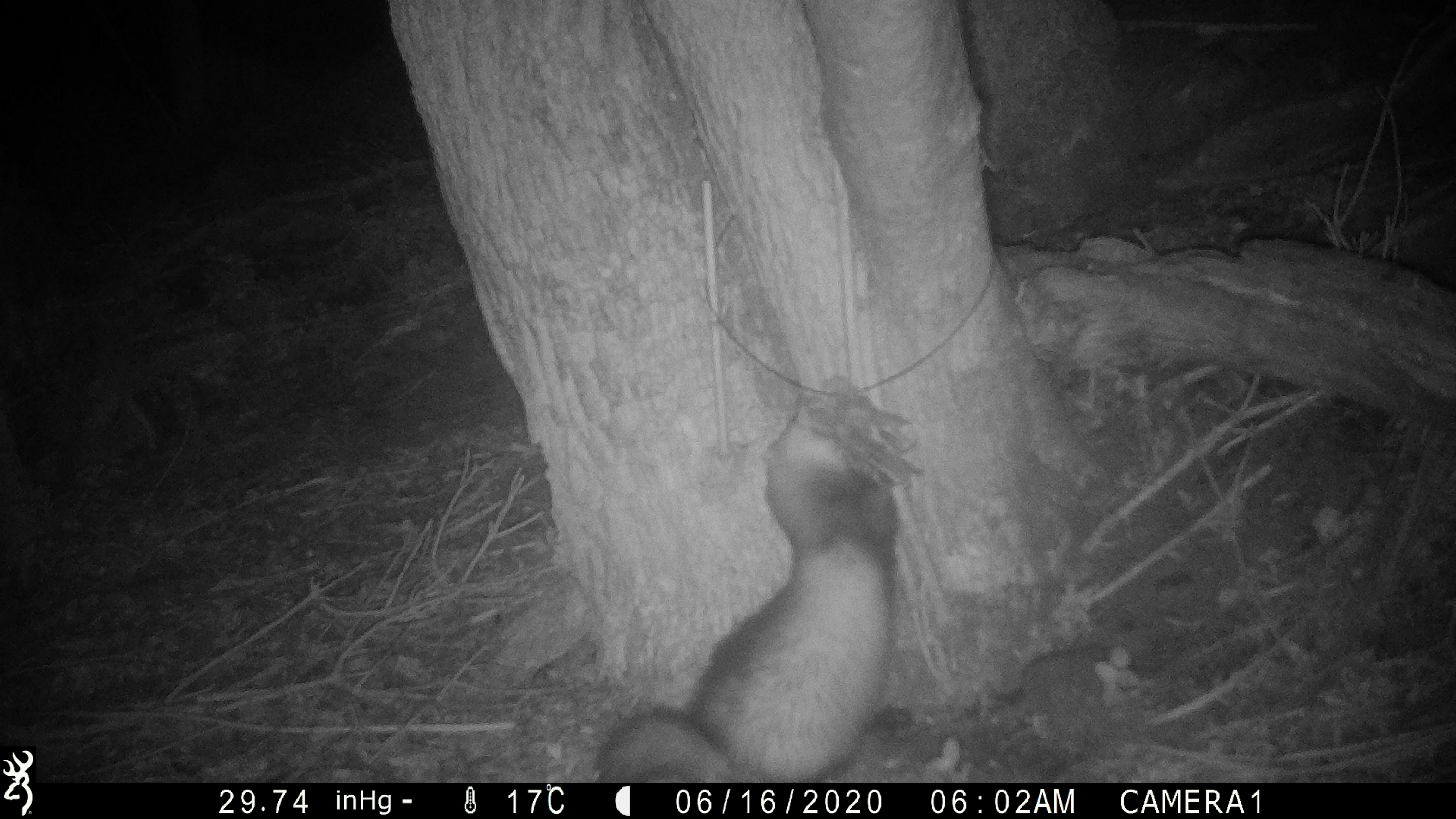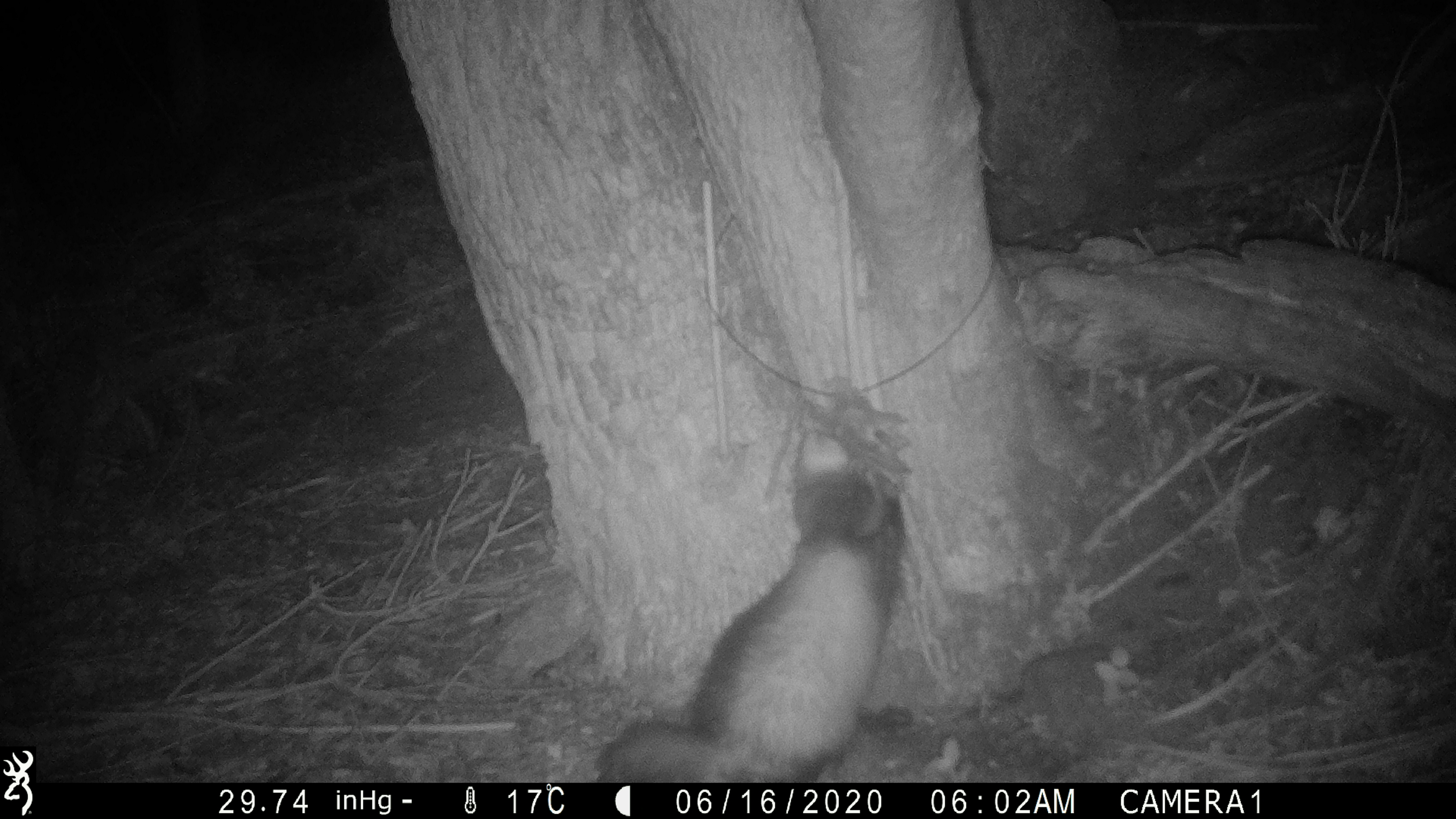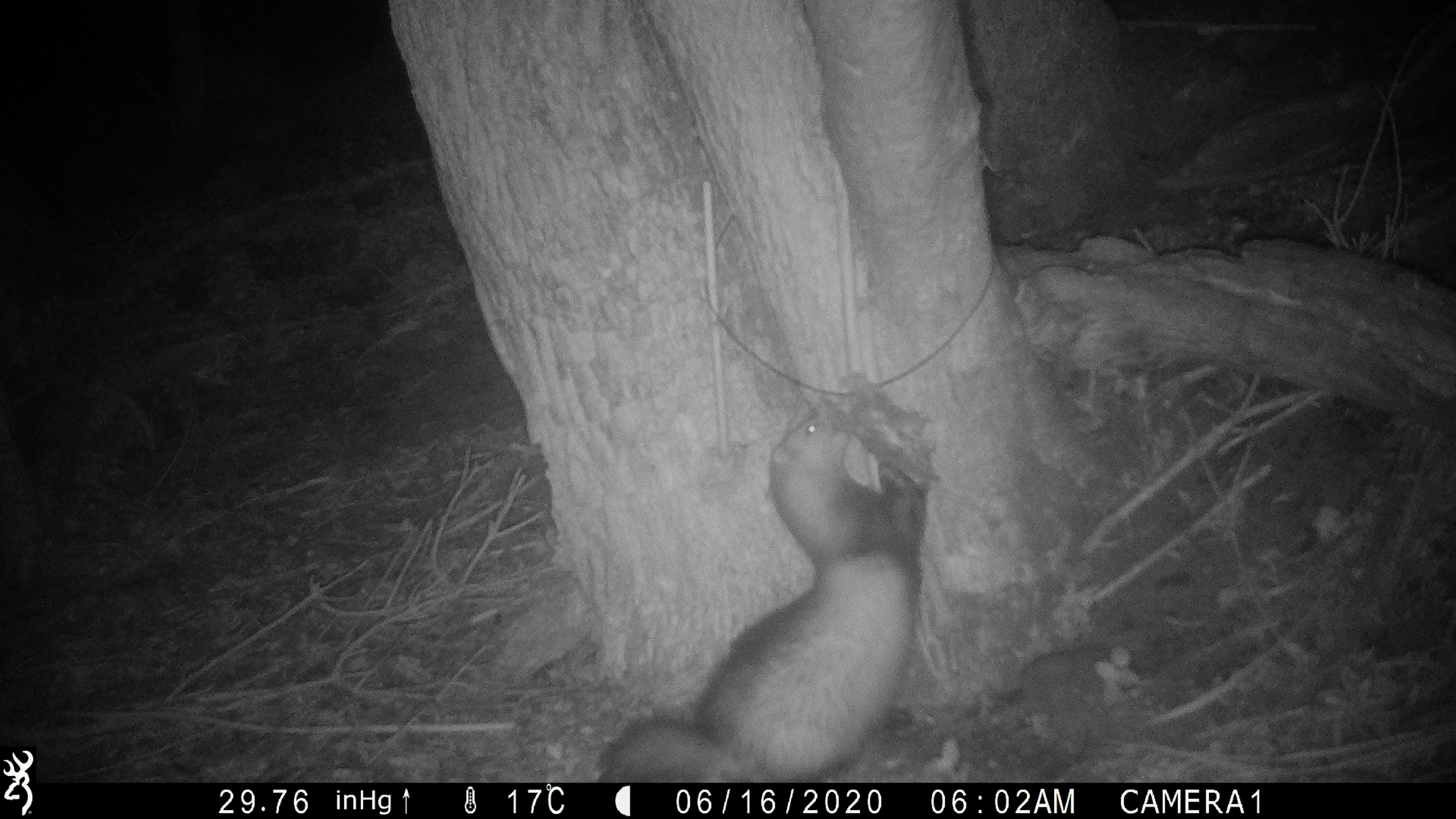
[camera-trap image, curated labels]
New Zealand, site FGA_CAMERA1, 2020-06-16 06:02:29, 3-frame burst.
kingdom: Animalia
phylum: Chordata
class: Mammalia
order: Carnivora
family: Mustelidae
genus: Mustela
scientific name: Mustela furo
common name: ferret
Ferret (Mustela furo).